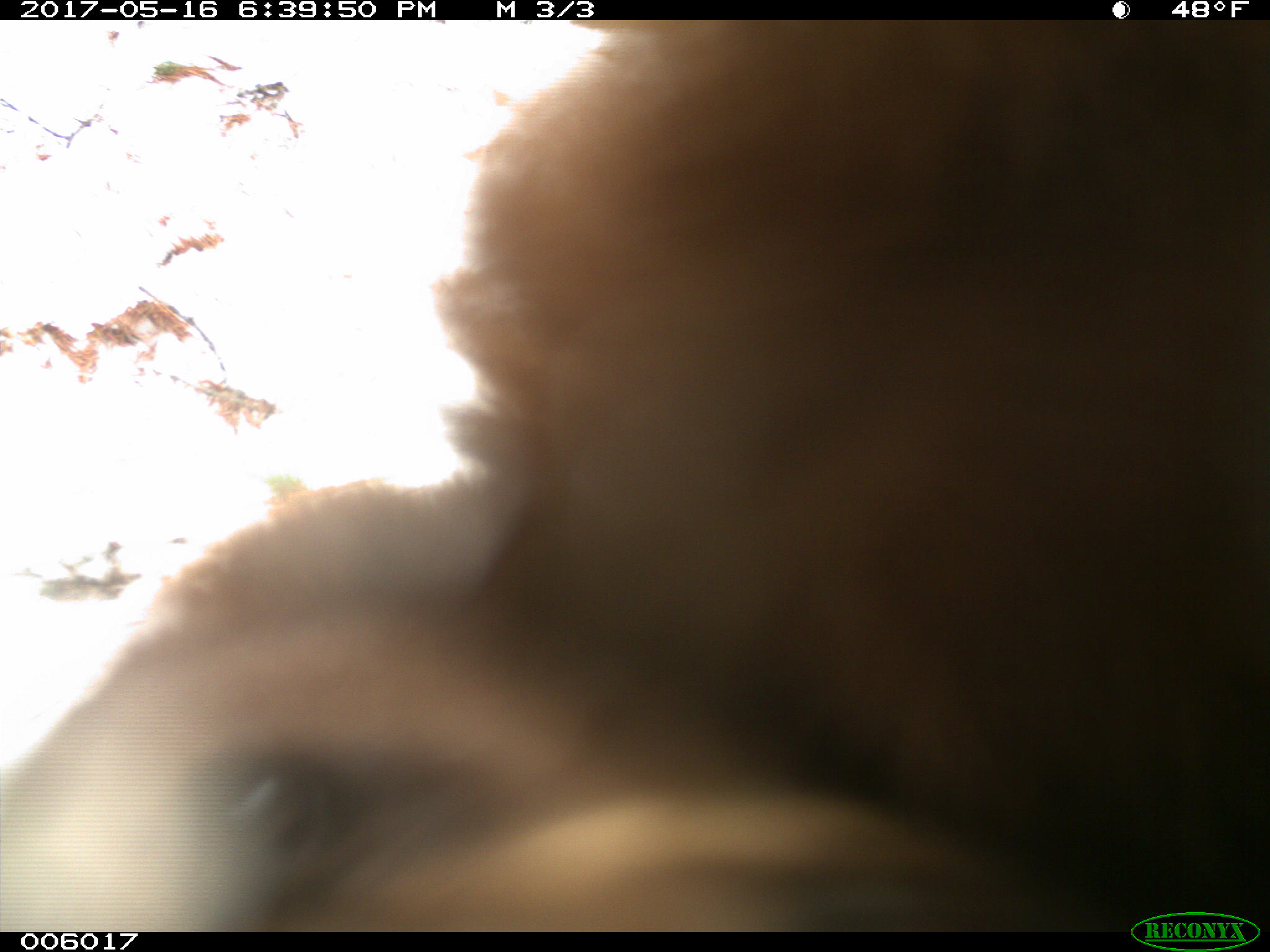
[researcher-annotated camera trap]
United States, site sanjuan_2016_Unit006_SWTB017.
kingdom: Animalia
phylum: Chordata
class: Mammalia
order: Carnivora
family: Ursidae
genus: Ursus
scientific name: Ursus americanus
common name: american black bear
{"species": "Ursus americanus (american black bear)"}